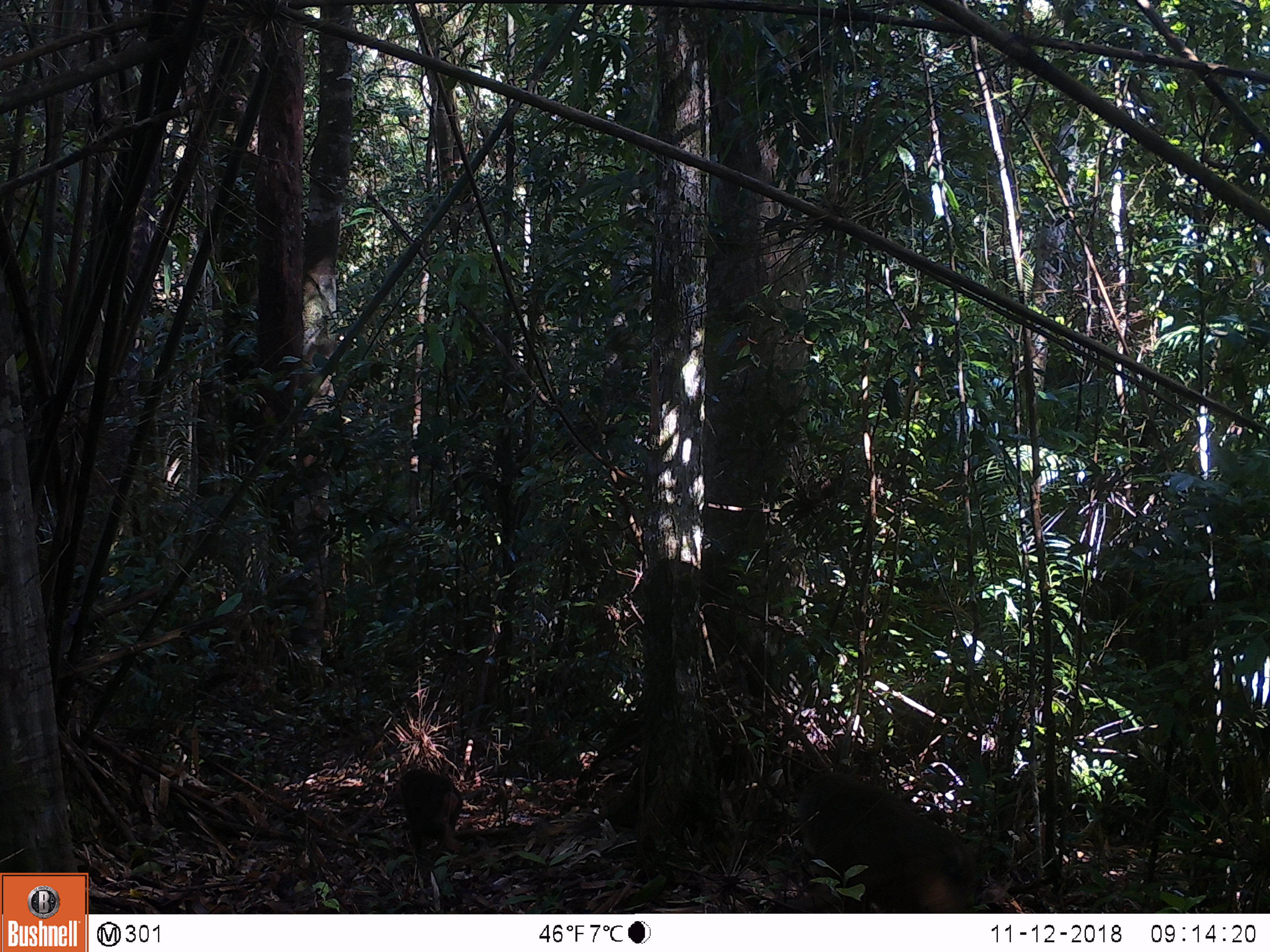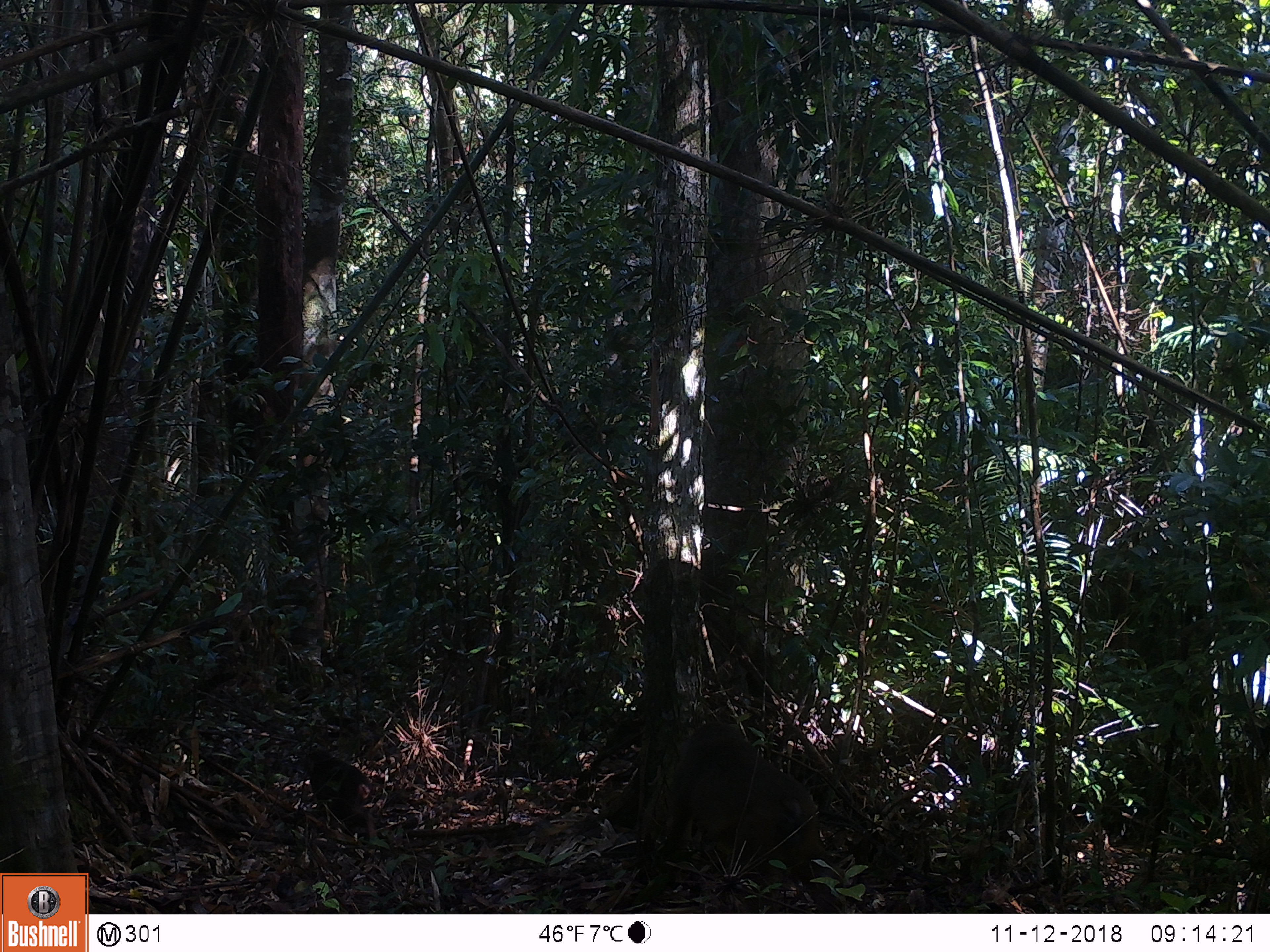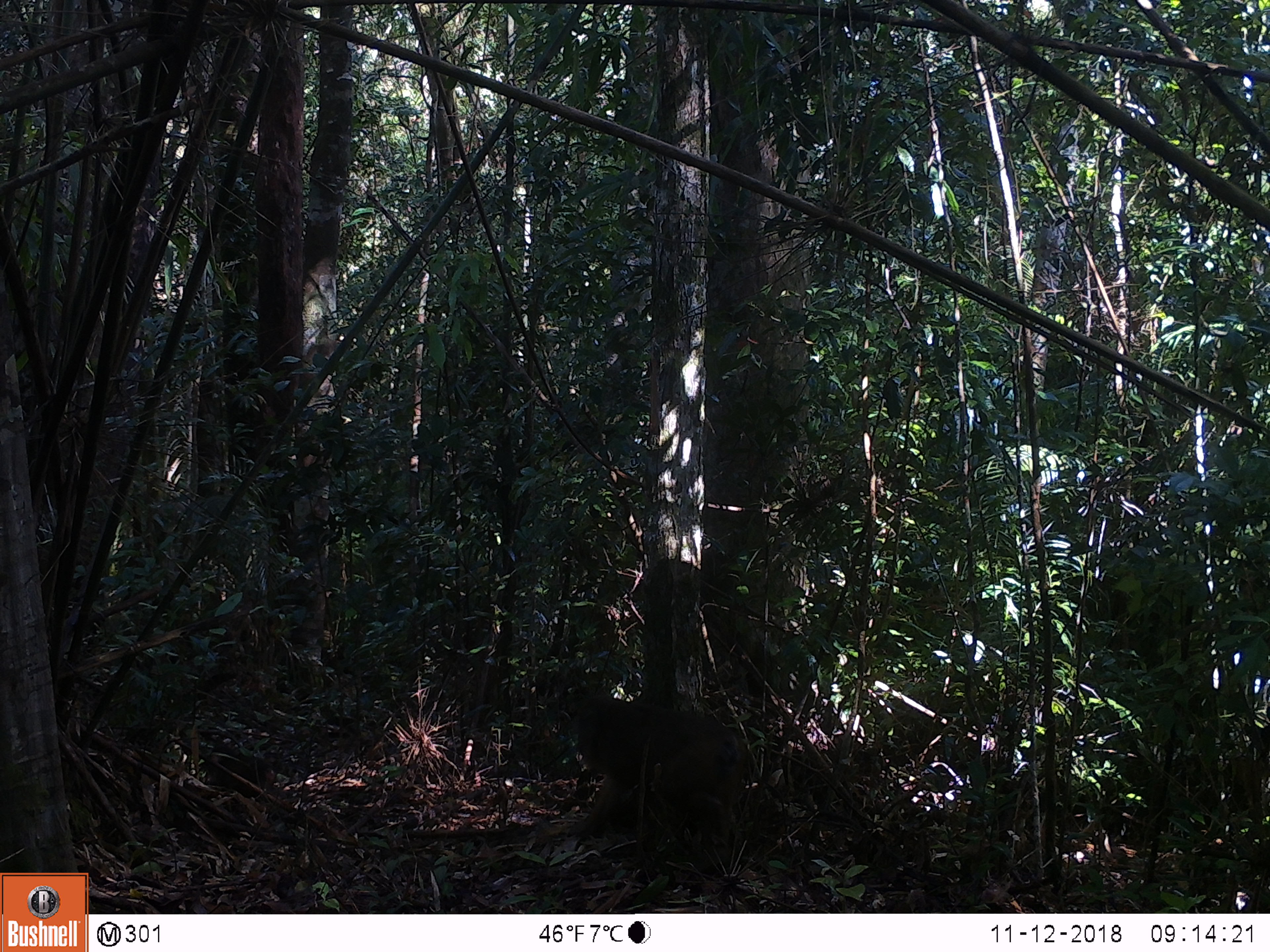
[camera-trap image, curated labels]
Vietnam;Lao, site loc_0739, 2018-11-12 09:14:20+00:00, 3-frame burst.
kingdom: Animalia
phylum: Chordata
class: Mammalia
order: Primates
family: Cercopithecidae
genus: Macaca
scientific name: Macaca arctoides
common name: stump-tailed macaque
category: stump tailed macaque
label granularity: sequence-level